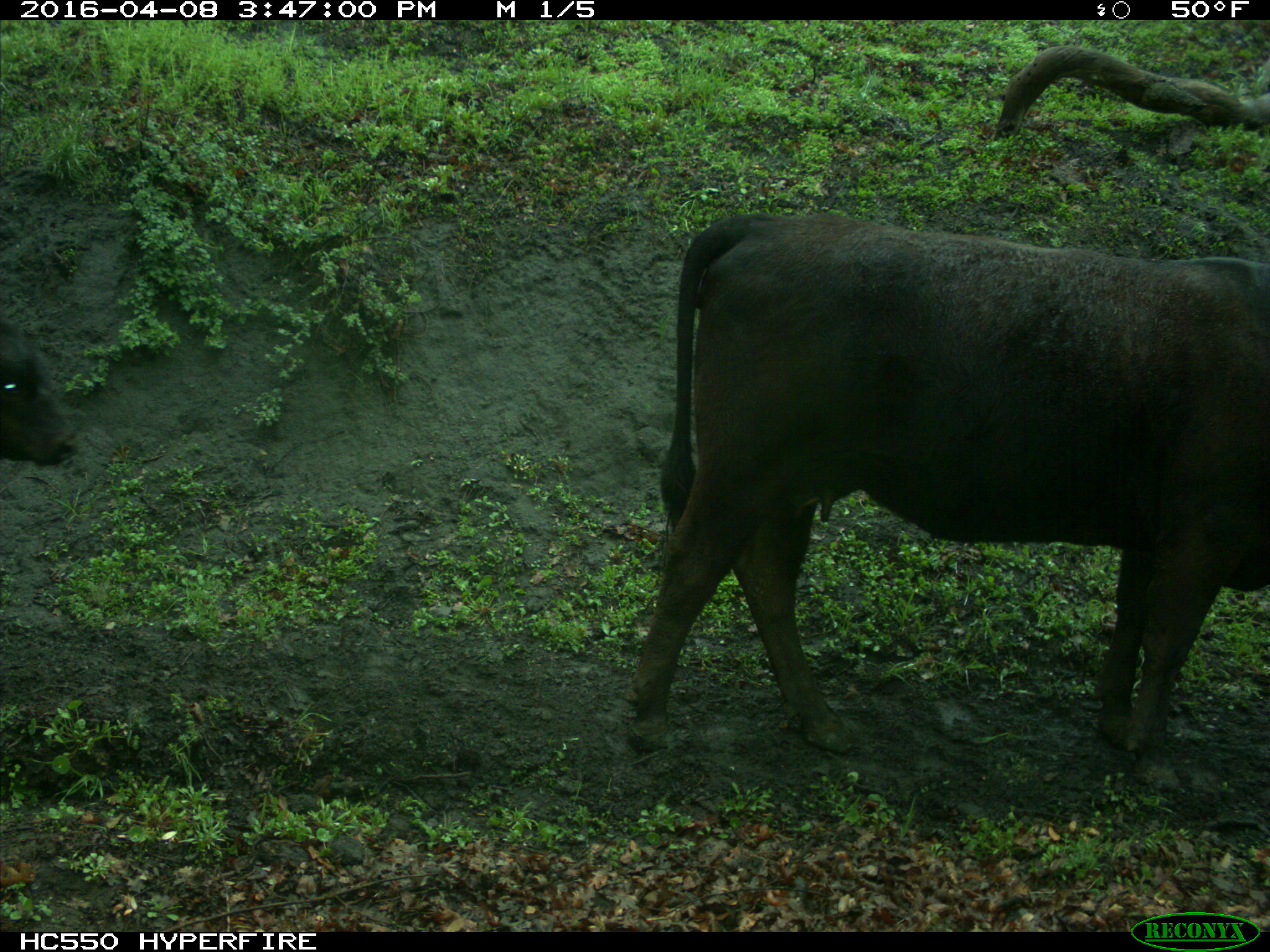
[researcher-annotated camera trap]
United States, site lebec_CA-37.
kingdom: Animalia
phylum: Chordata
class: Mammalia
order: Artiodactyla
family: Bovidae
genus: Bos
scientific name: Bos taurus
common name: domestic cow